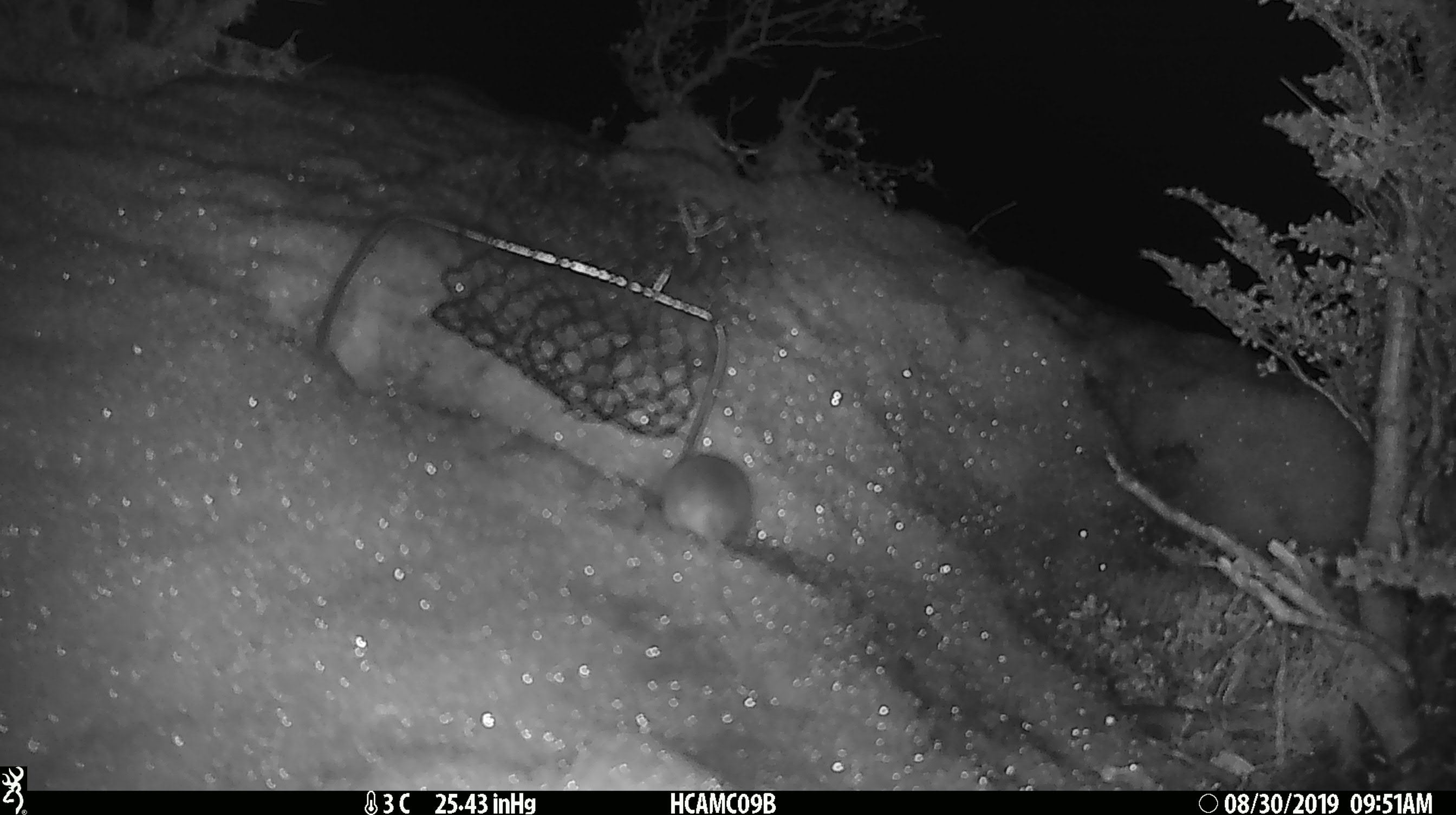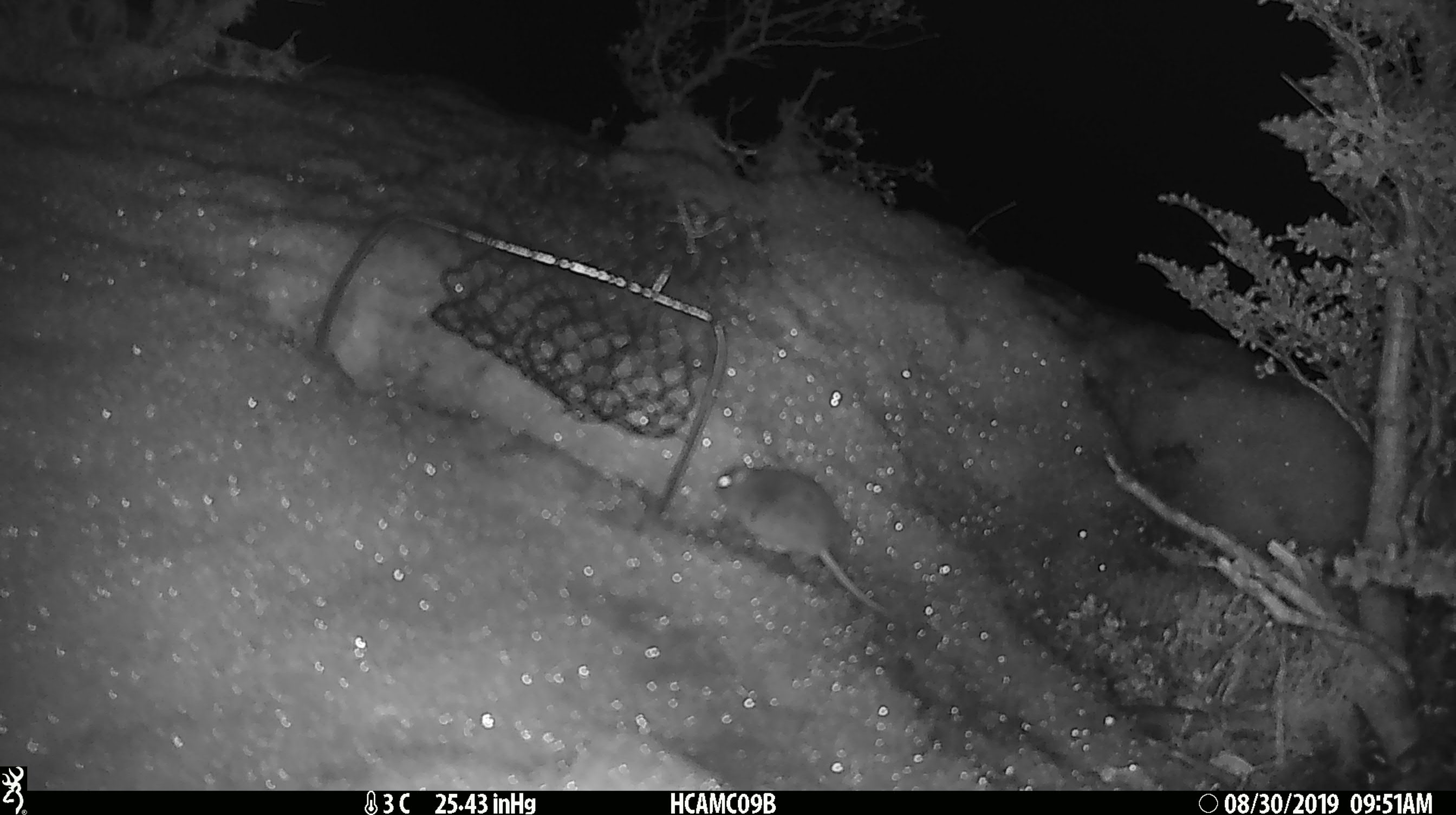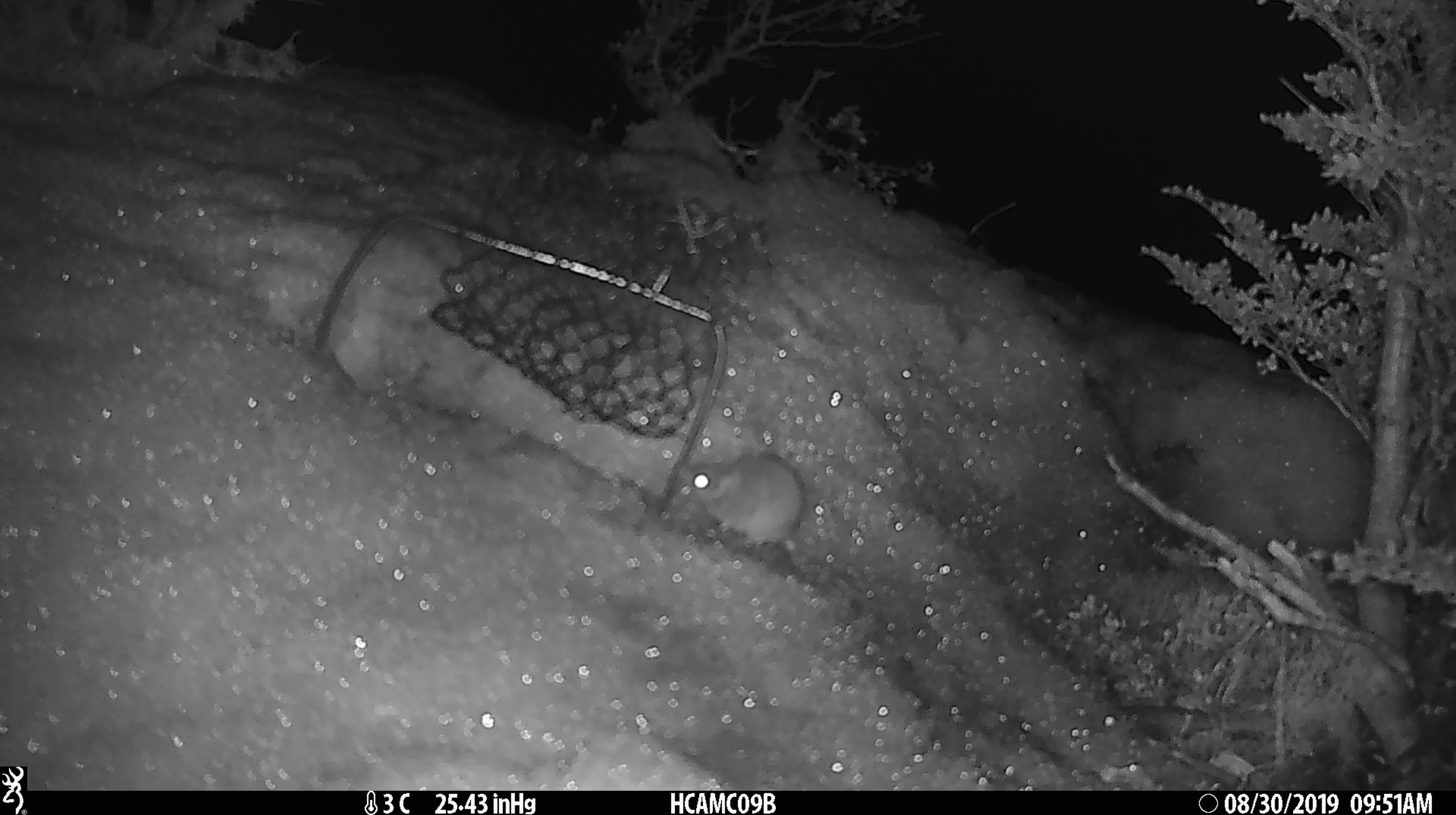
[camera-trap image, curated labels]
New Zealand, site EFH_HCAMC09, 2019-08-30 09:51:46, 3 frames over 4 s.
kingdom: Animalia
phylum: Chordata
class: Mammalia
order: Rodentia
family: Muridae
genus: Mus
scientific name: Mus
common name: mouse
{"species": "mouse (Mus)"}